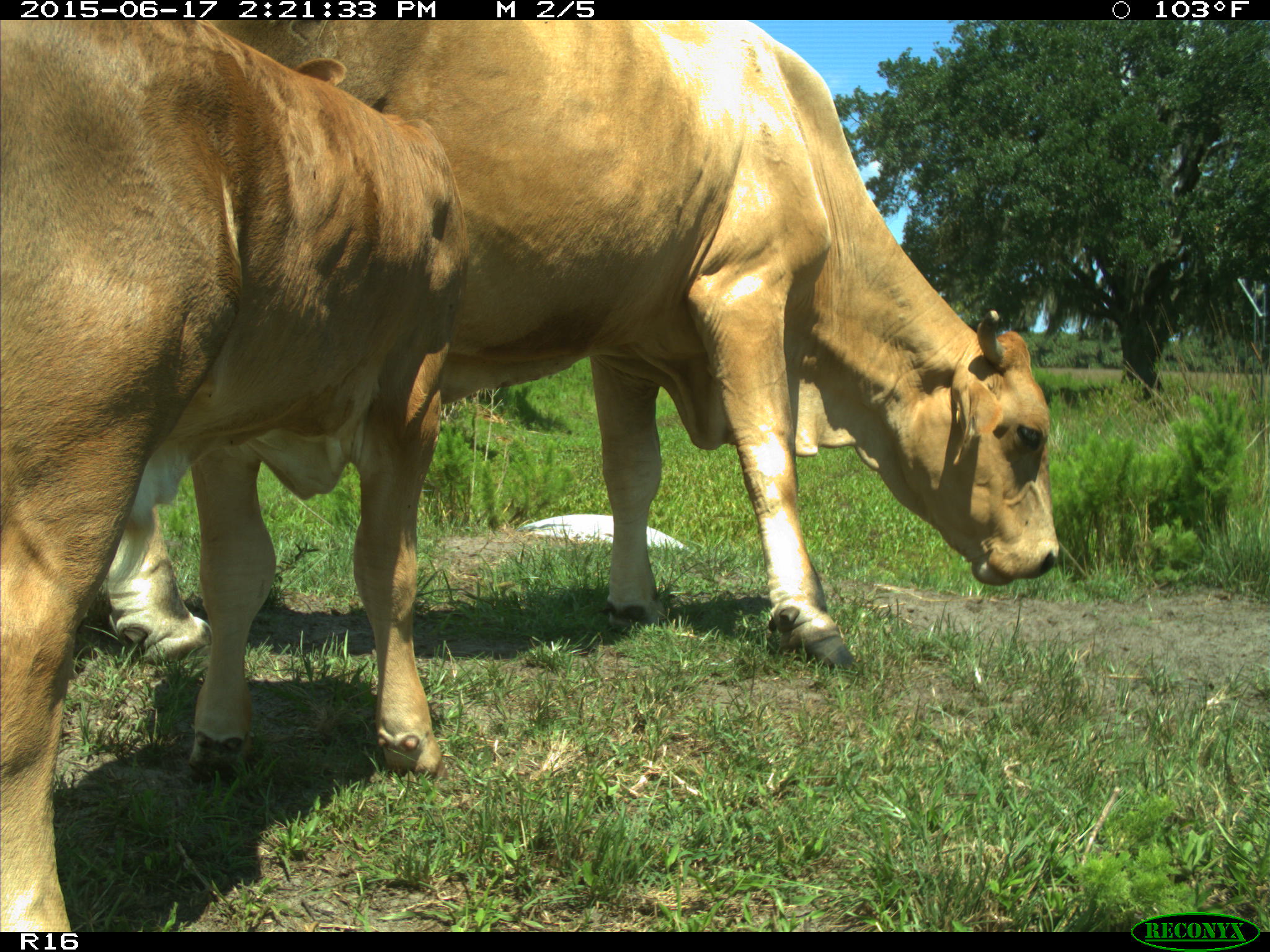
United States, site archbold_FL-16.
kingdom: Animalia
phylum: Chordata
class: Mammalia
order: Artiodactyla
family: Bovidae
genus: Bos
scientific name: Bos taurus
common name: domestic cow